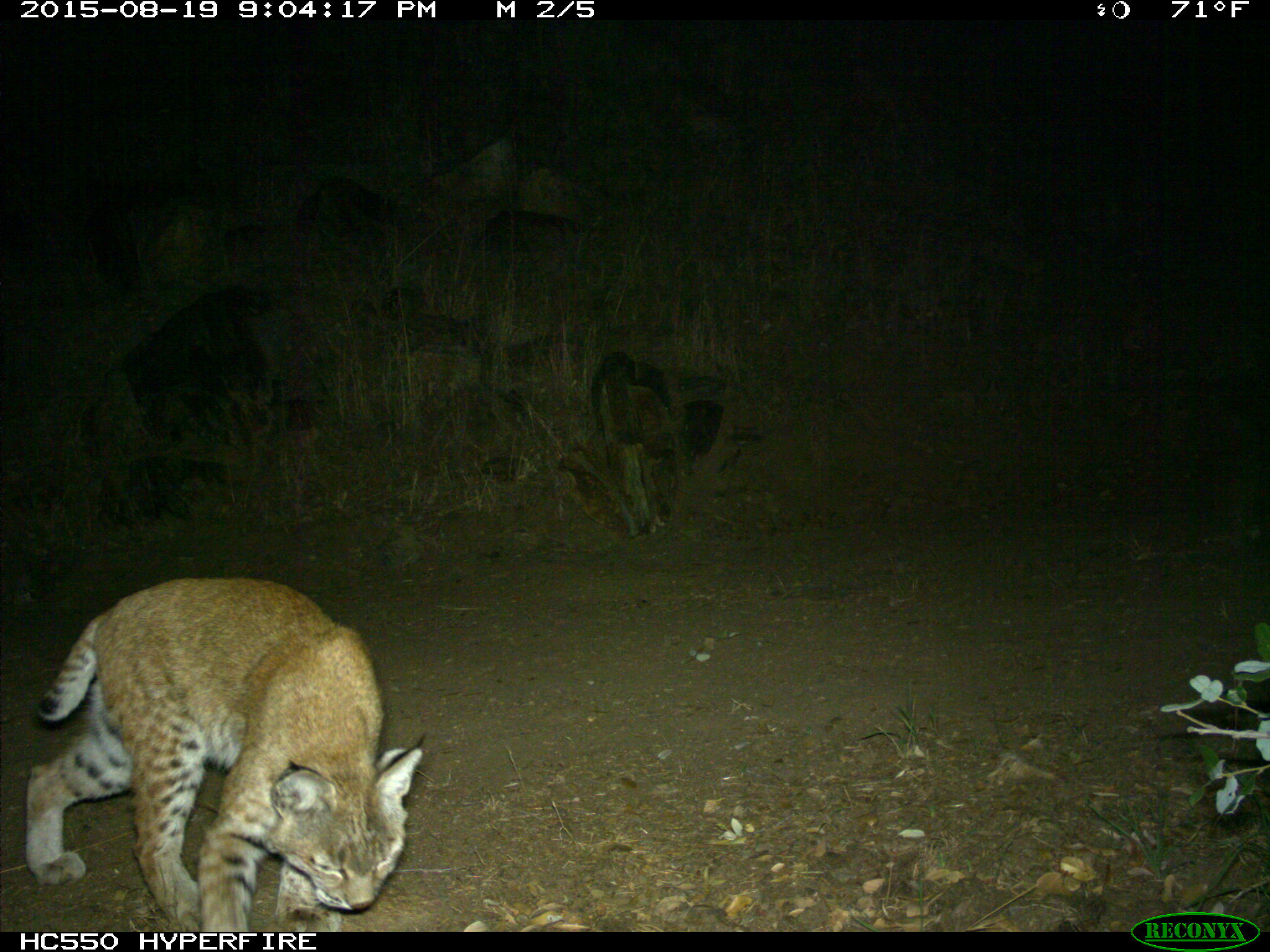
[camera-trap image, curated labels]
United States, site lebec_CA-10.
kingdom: Animalia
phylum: Chordata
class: Mammalia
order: Carnivora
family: Felidae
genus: Lynx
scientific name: Lynx rufus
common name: bobcat